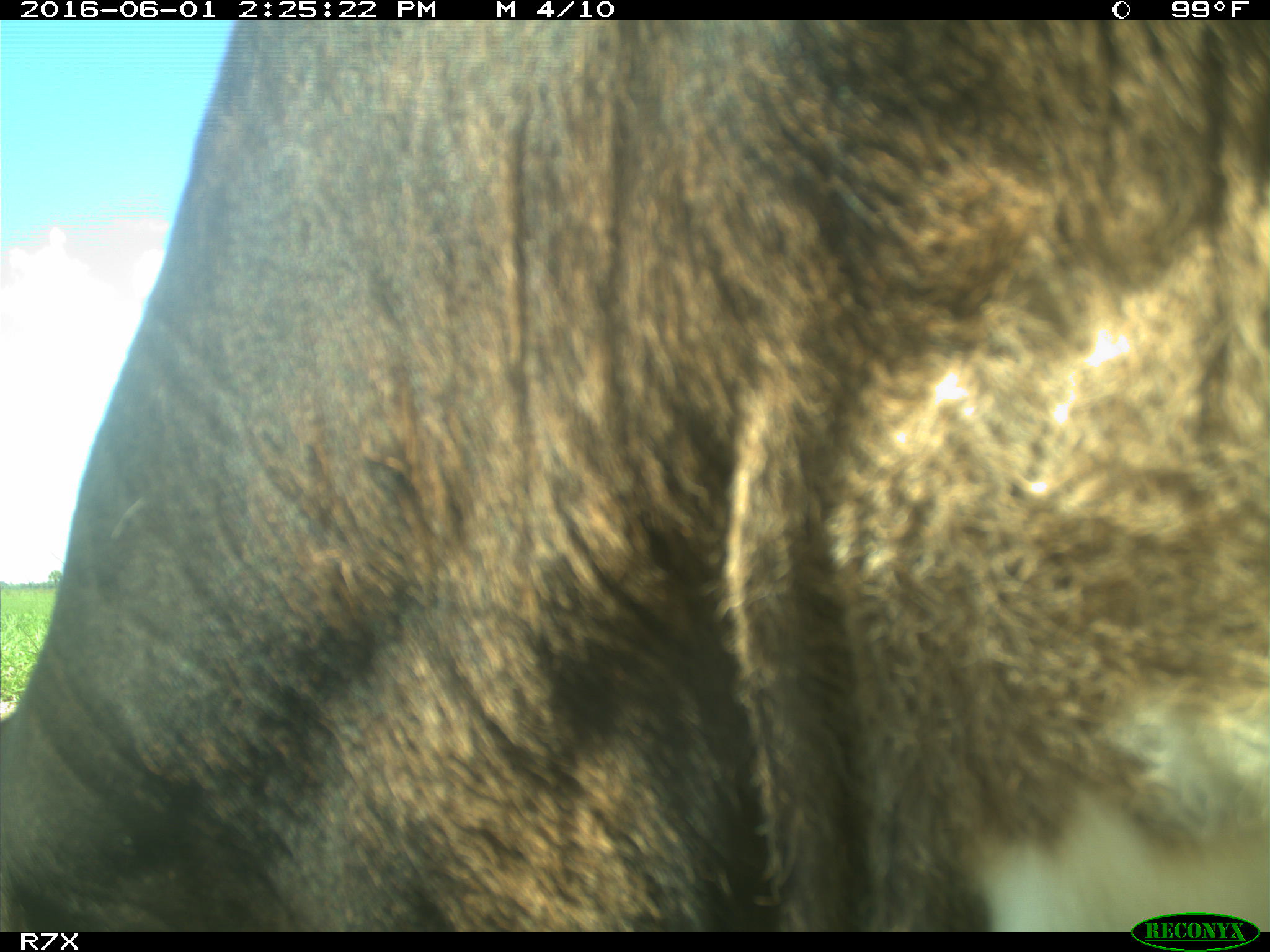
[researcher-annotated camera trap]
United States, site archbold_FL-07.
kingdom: Animalia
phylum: Chordata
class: Mammalia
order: Artiodactyla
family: Bovidae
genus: Bos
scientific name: Bos taurus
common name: domestic cow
Bos taurus (domestic cow).